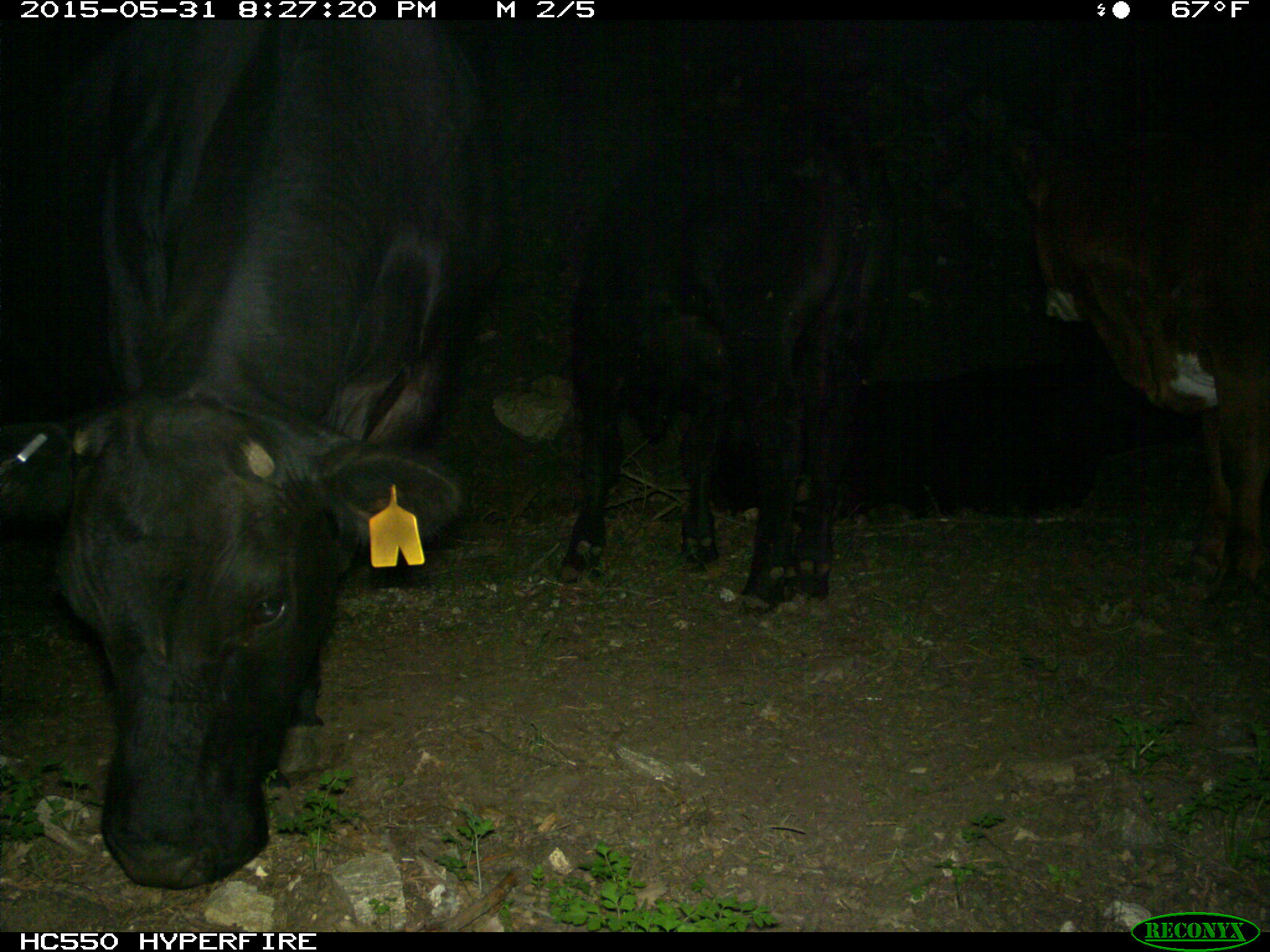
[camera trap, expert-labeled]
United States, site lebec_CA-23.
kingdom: Animalia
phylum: Chordata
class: Mammalia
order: Artiodactyla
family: Bovidae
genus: Bos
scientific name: Bos taurus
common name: domestic cow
Bos taurus (domestic cow).